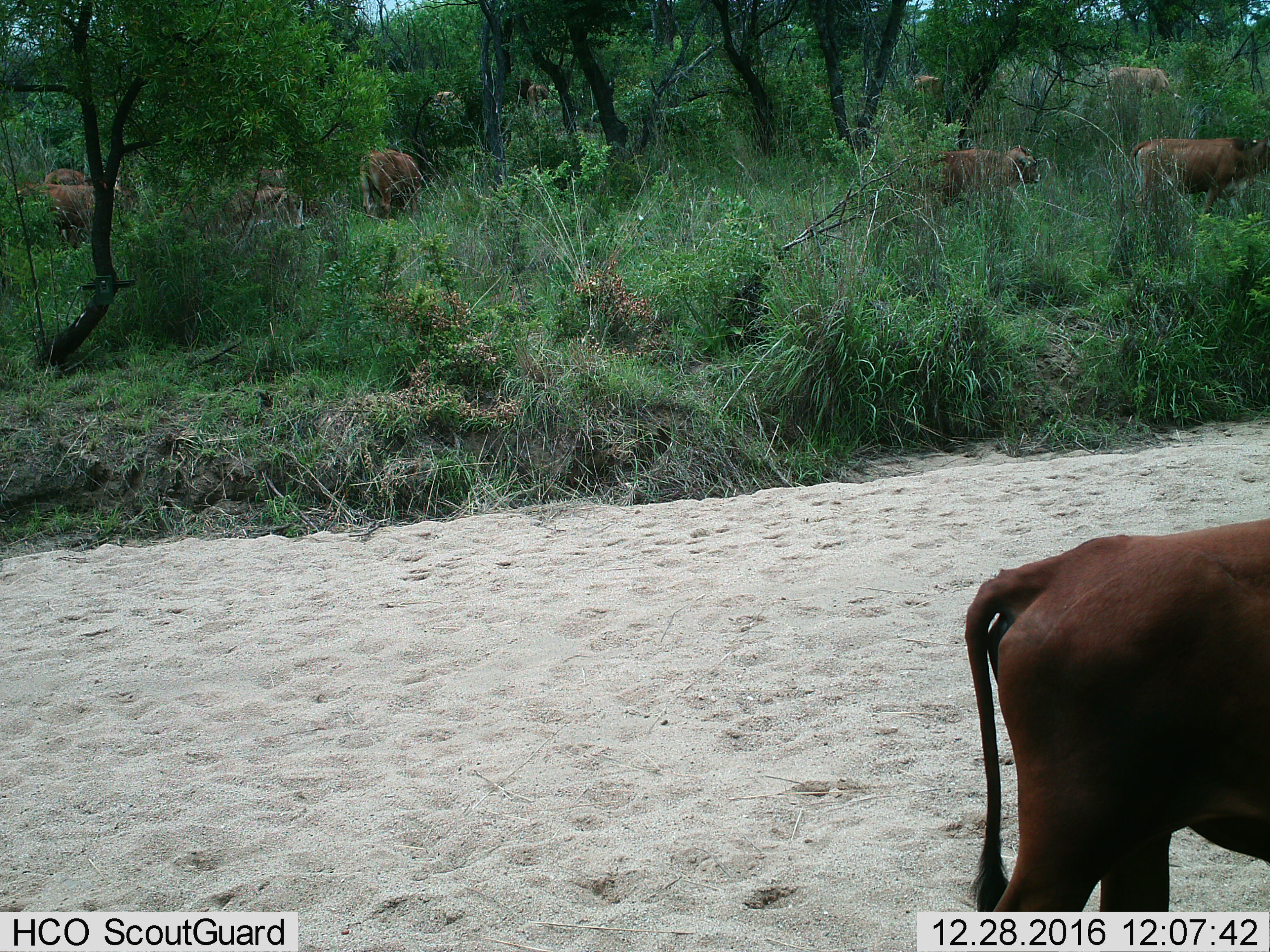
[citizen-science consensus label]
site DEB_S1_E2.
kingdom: Animalia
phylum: Chordata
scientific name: Vertebrata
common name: domestic animal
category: domesticanimal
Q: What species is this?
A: Domesticanimal (domestic animal) (Vertebrata).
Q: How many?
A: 9.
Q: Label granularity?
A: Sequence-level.